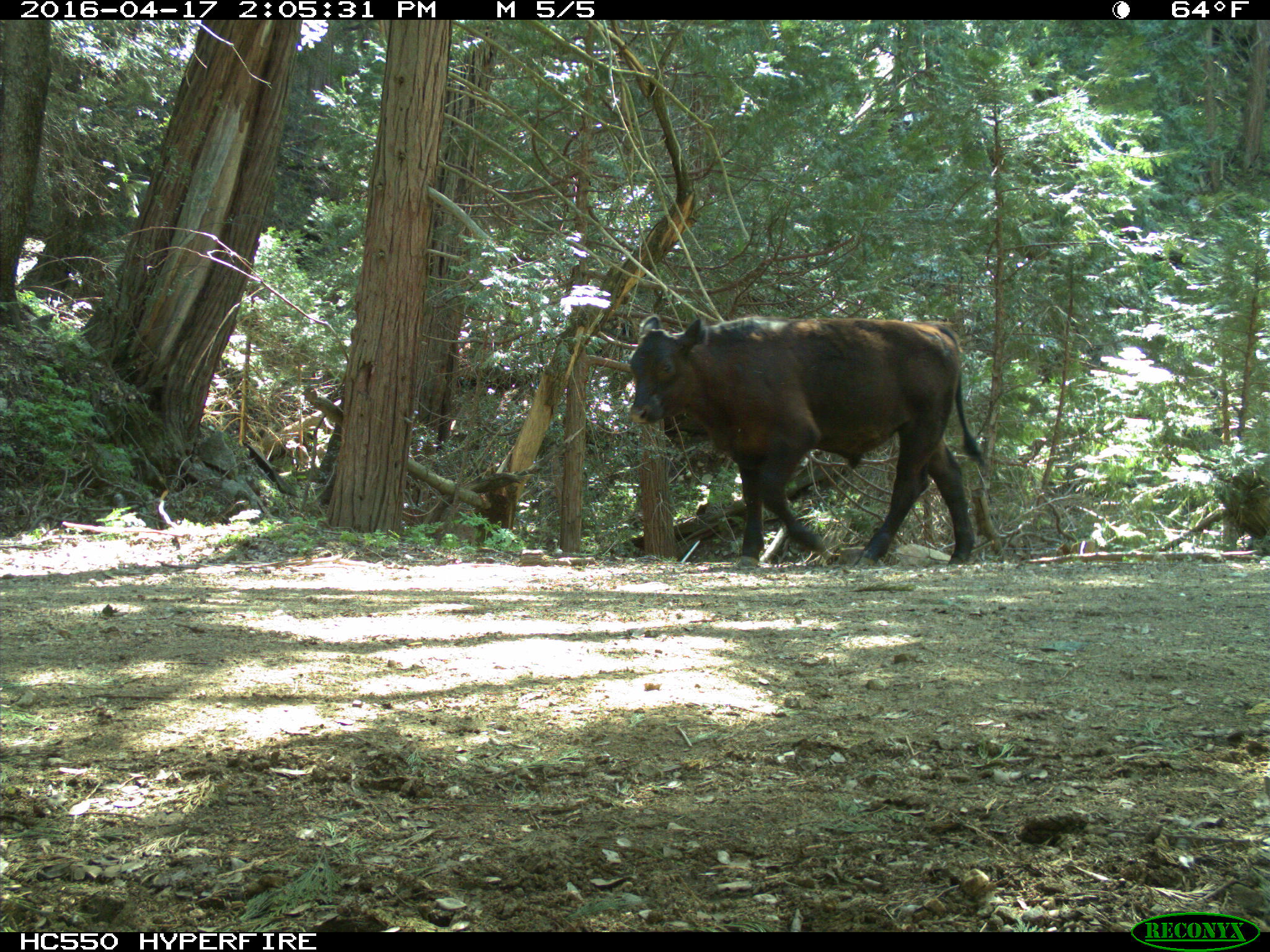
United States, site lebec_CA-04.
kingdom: Animalia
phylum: Chordata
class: Mammalia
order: Artiodactyla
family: Bovidae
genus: Bos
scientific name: Bos taurus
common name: domestic cow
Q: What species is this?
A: Bos taurus (domestic cow).